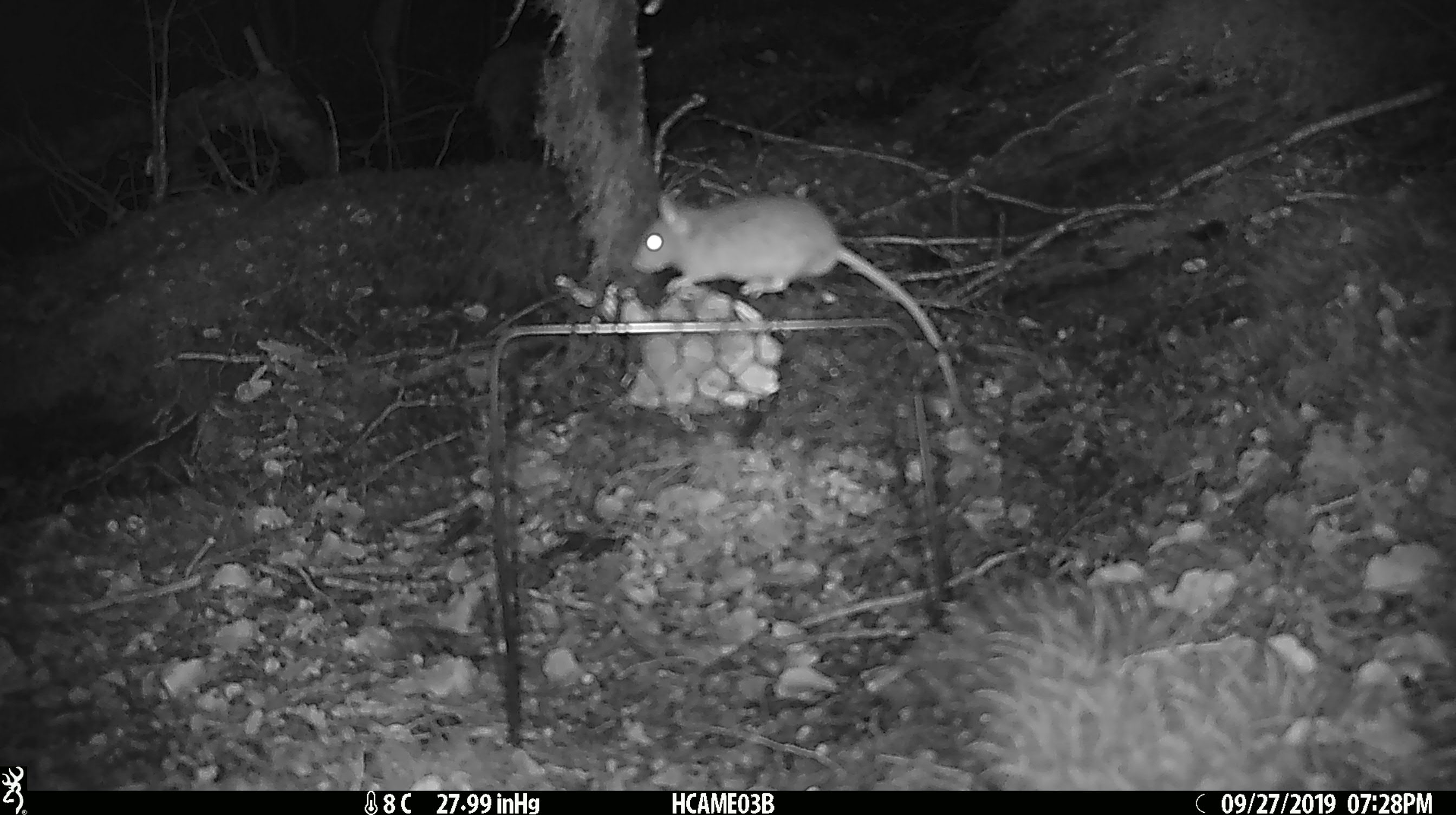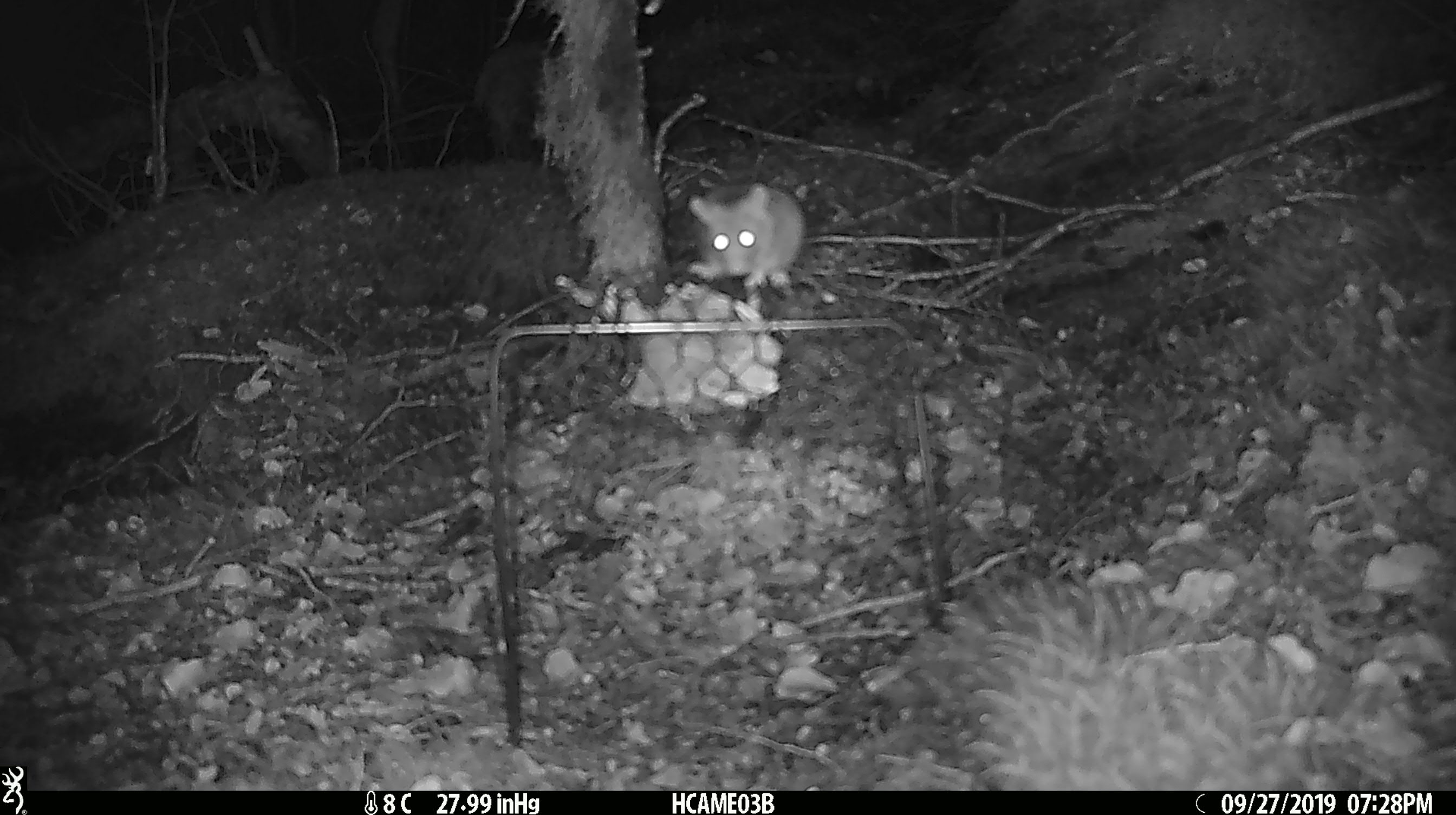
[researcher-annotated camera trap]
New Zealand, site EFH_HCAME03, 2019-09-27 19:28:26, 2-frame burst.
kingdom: Animalia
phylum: Chordata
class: Mammalia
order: Rodentia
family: Muridae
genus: Mus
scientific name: Mus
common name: mouse